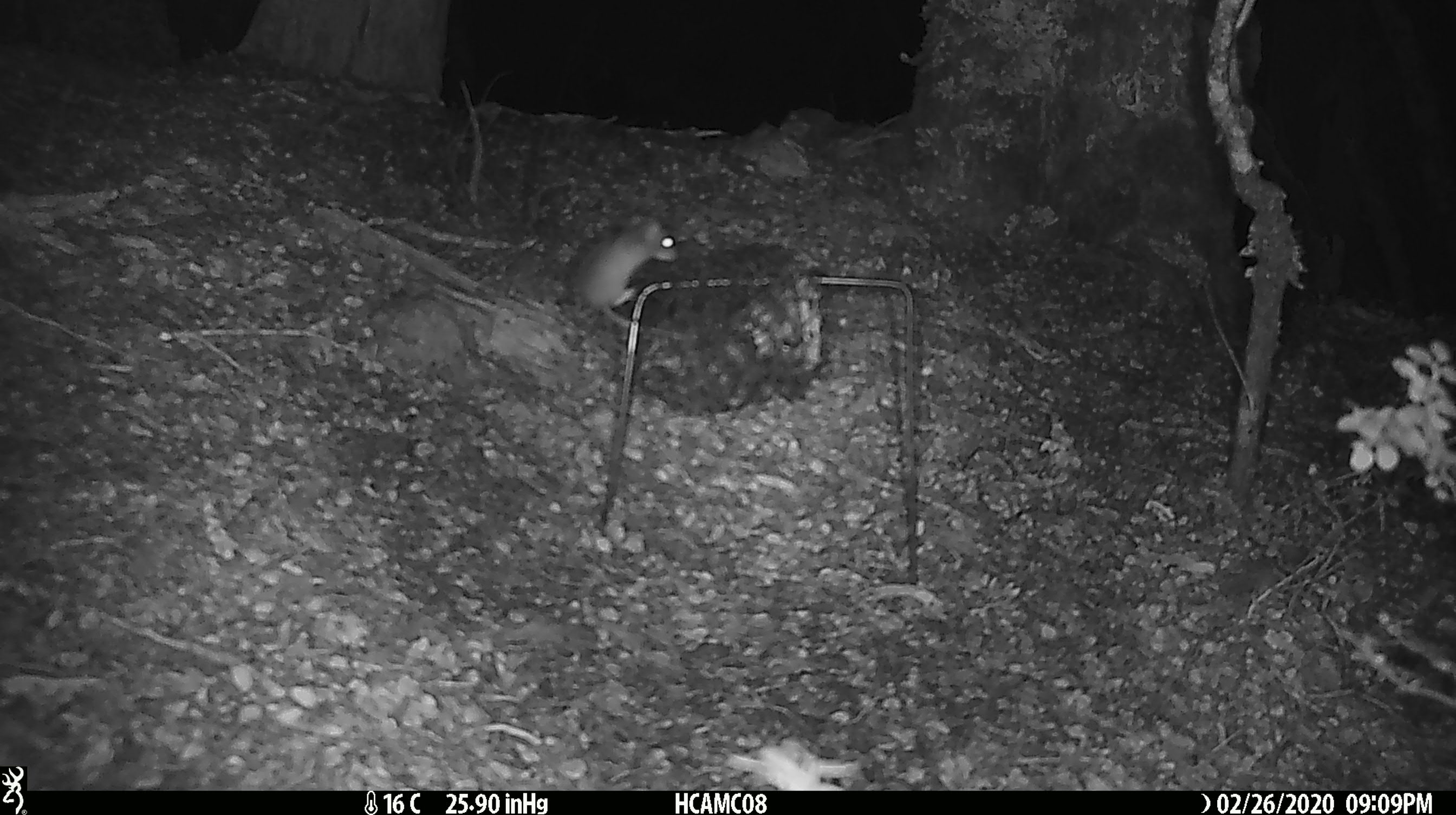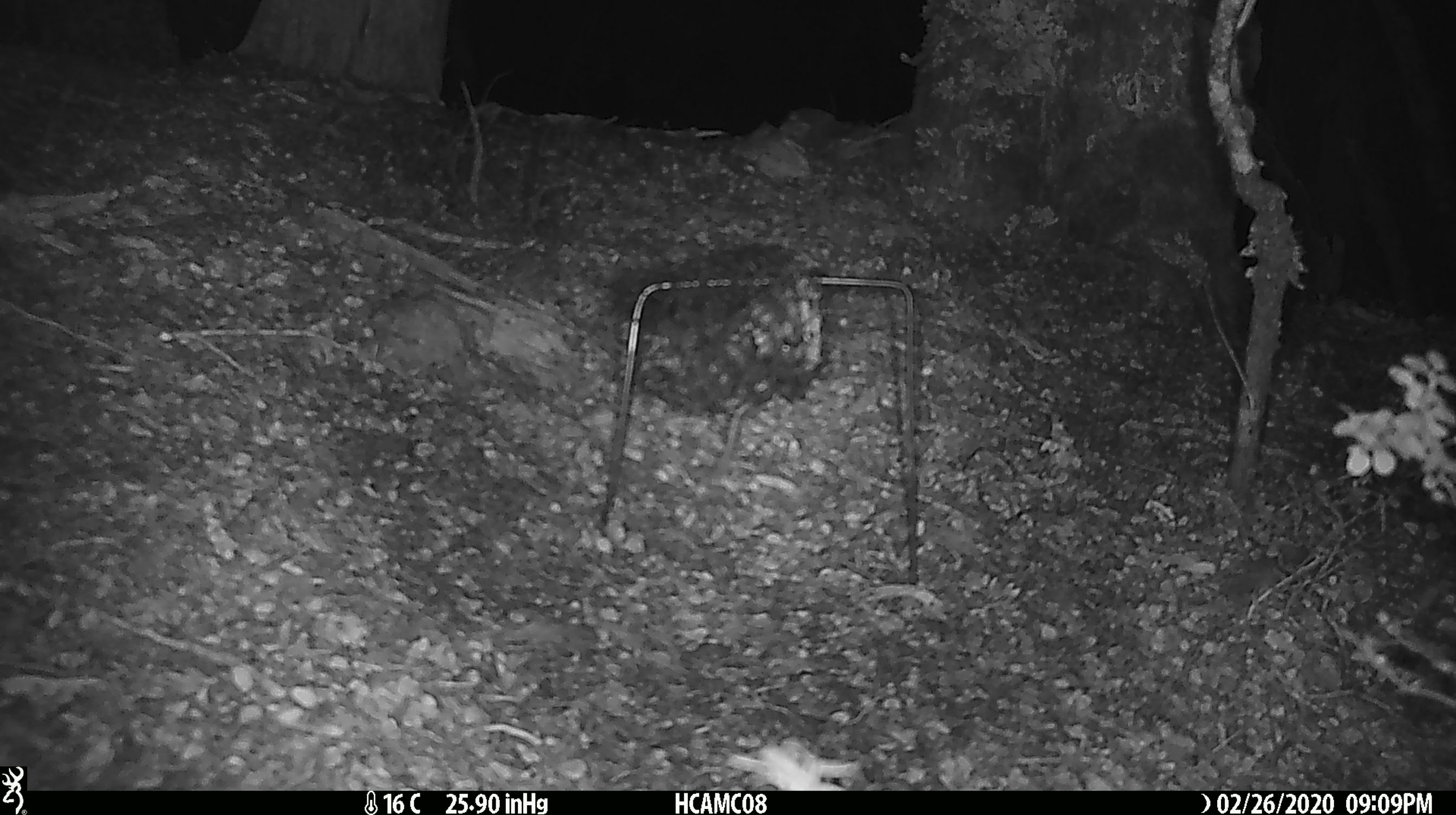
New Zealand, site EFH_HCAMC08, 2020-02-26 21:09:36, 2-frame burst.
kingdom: Animalia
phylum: Chordata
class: Mammalia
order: Rodentia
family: Muridae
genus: Mus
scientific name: Mus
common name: mouse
Mouse (Mus).